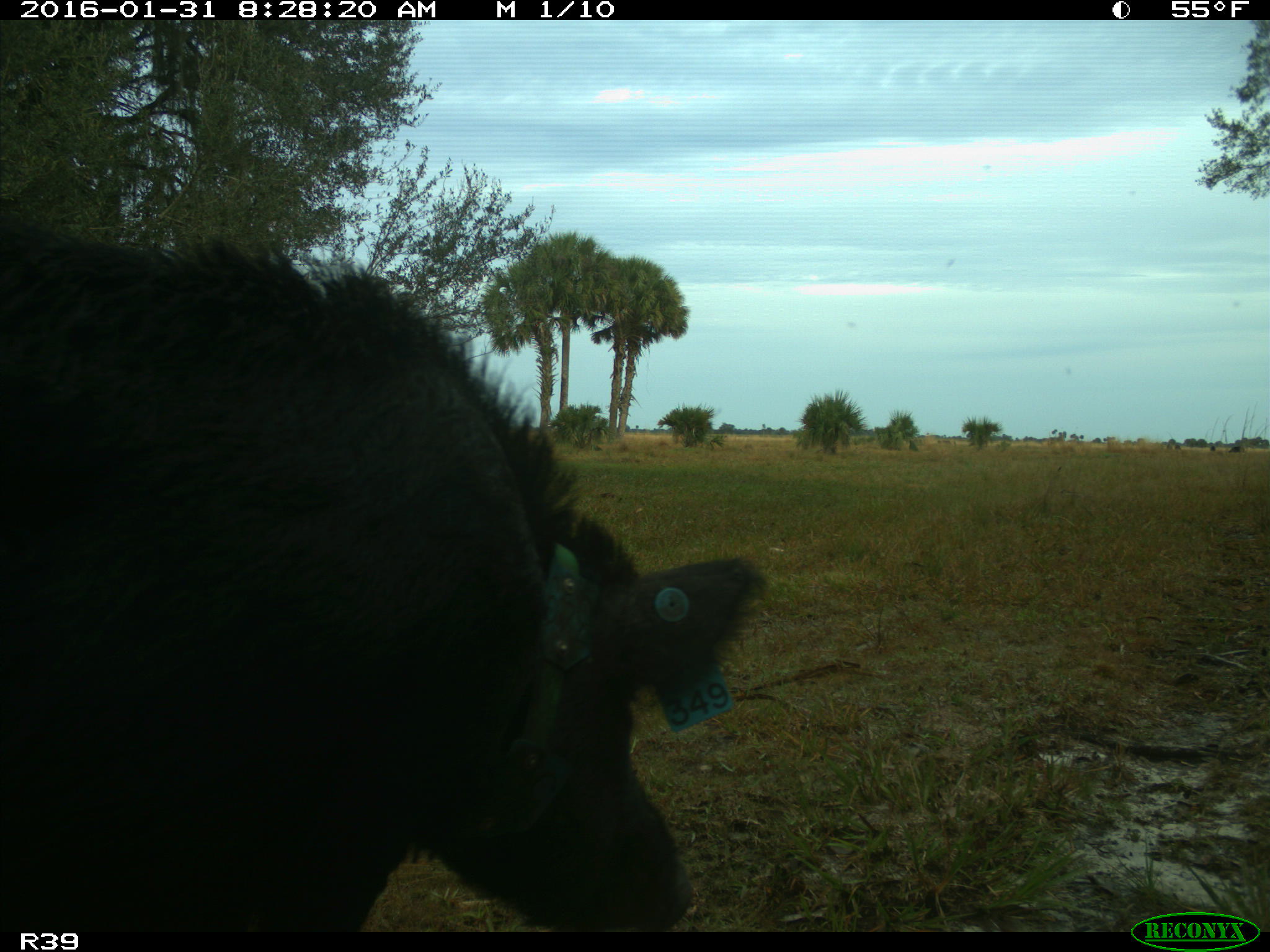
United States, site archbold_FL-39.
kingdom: Animalia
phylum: Chordata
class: Mammalia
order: Artiodactyla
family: Suidae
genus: Sus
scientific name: Sus scrofa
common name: wild boar